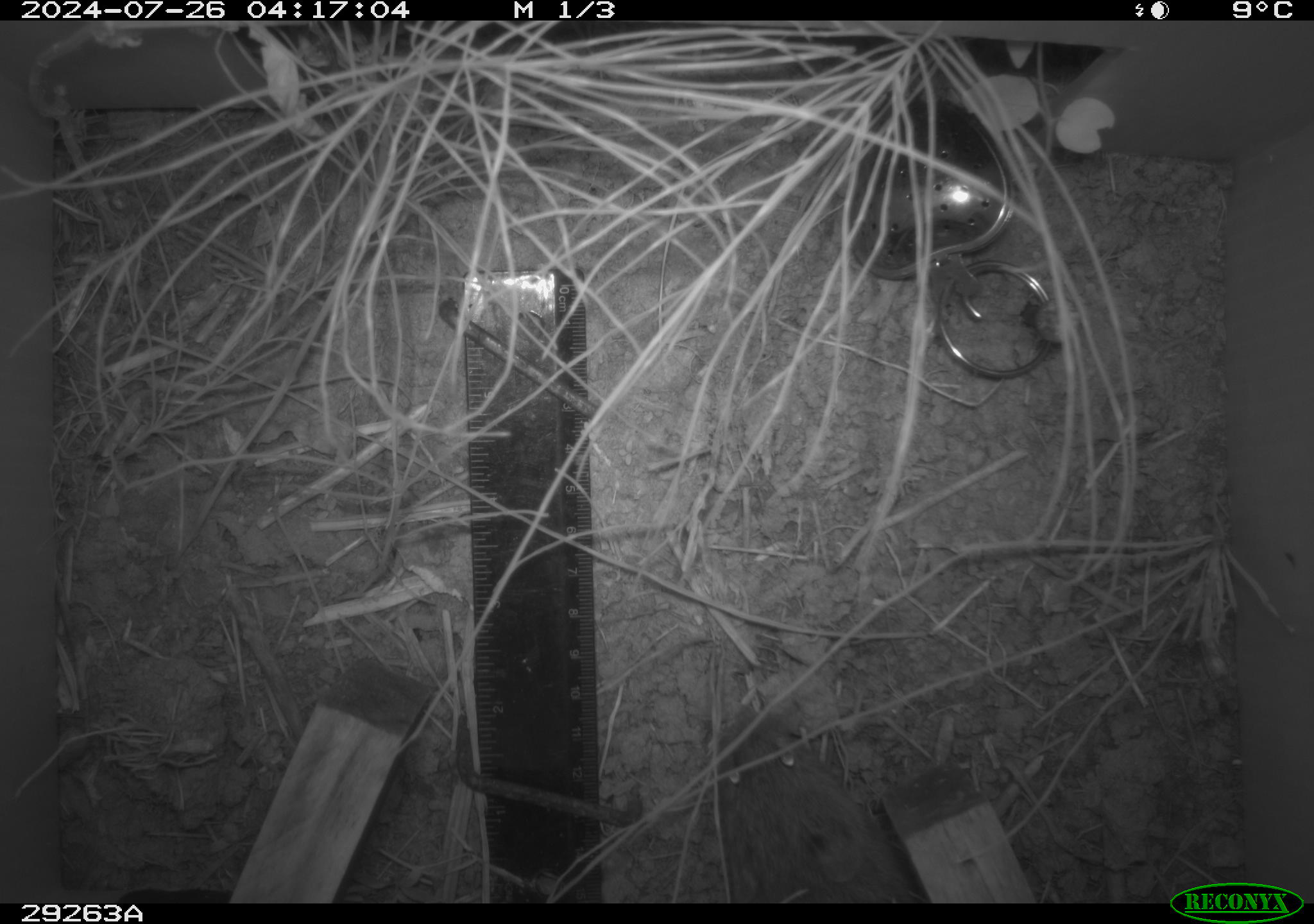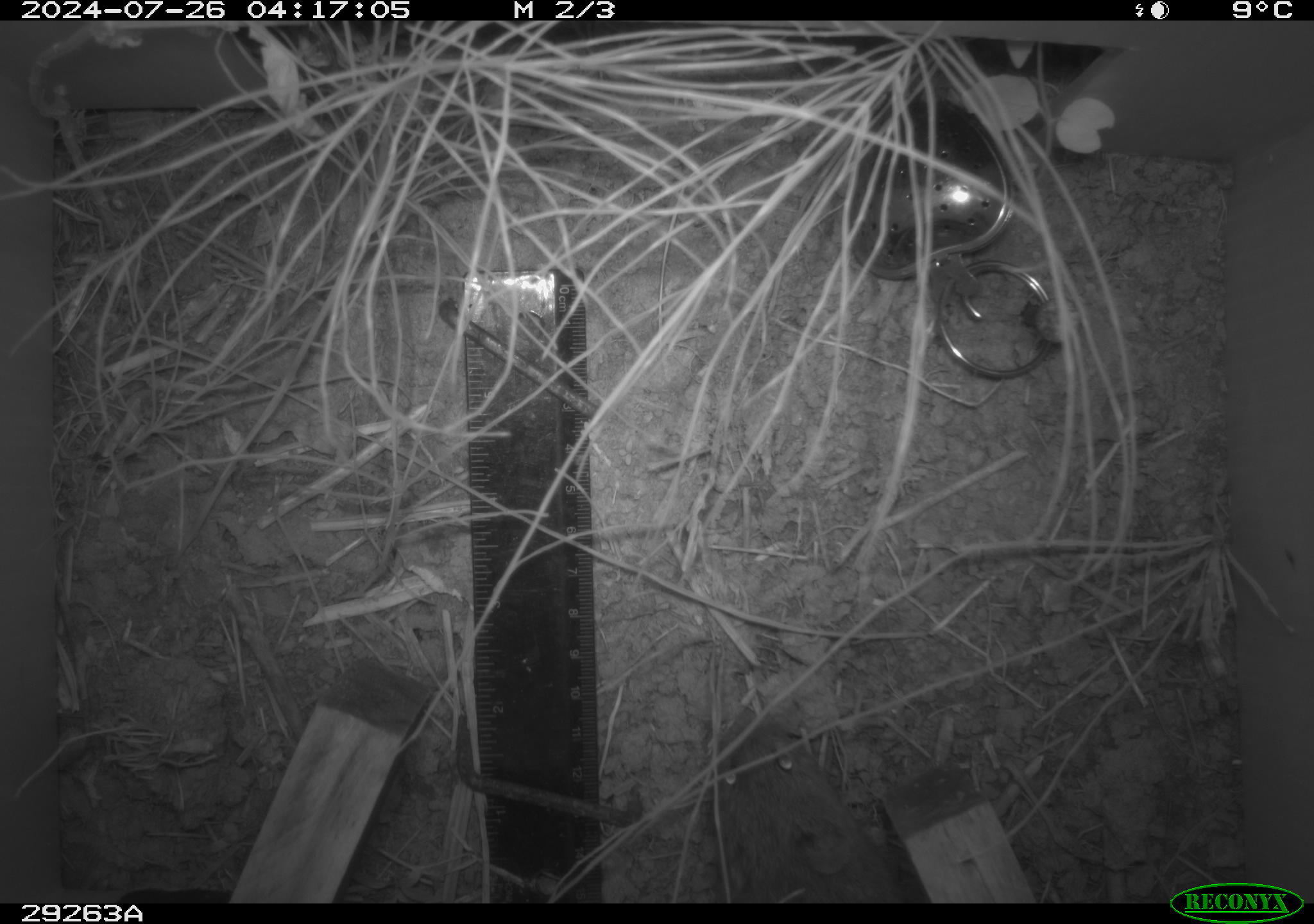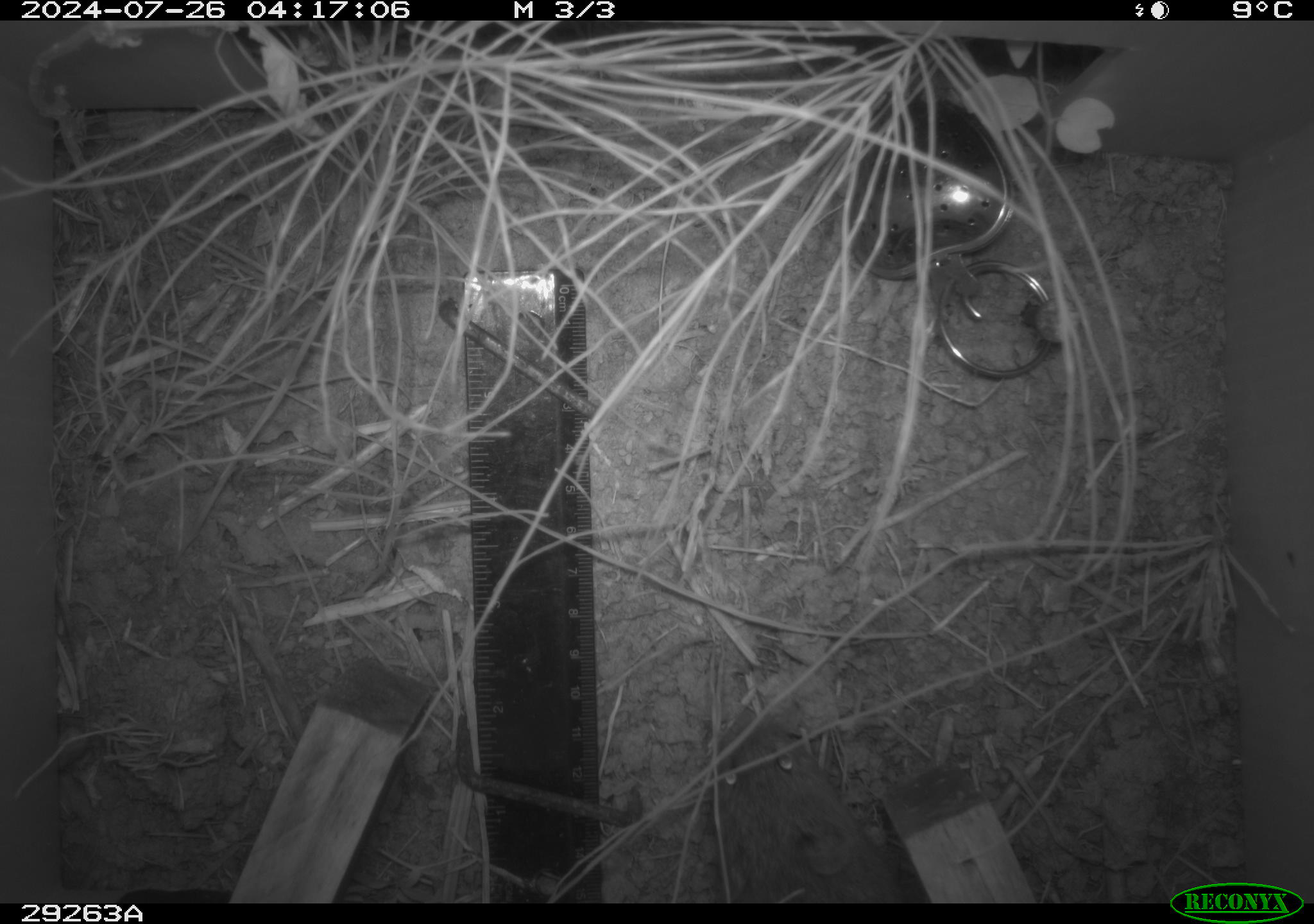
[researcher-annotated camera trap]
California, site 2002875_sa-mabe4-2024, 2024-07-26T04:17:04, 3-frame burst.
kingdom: Animalia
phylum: Chordata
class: Mammalia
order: Rodentia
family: Cricetidae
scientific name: Arvicolinae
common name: voles, lemmings, and muskrats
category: arvicolinae subfamily